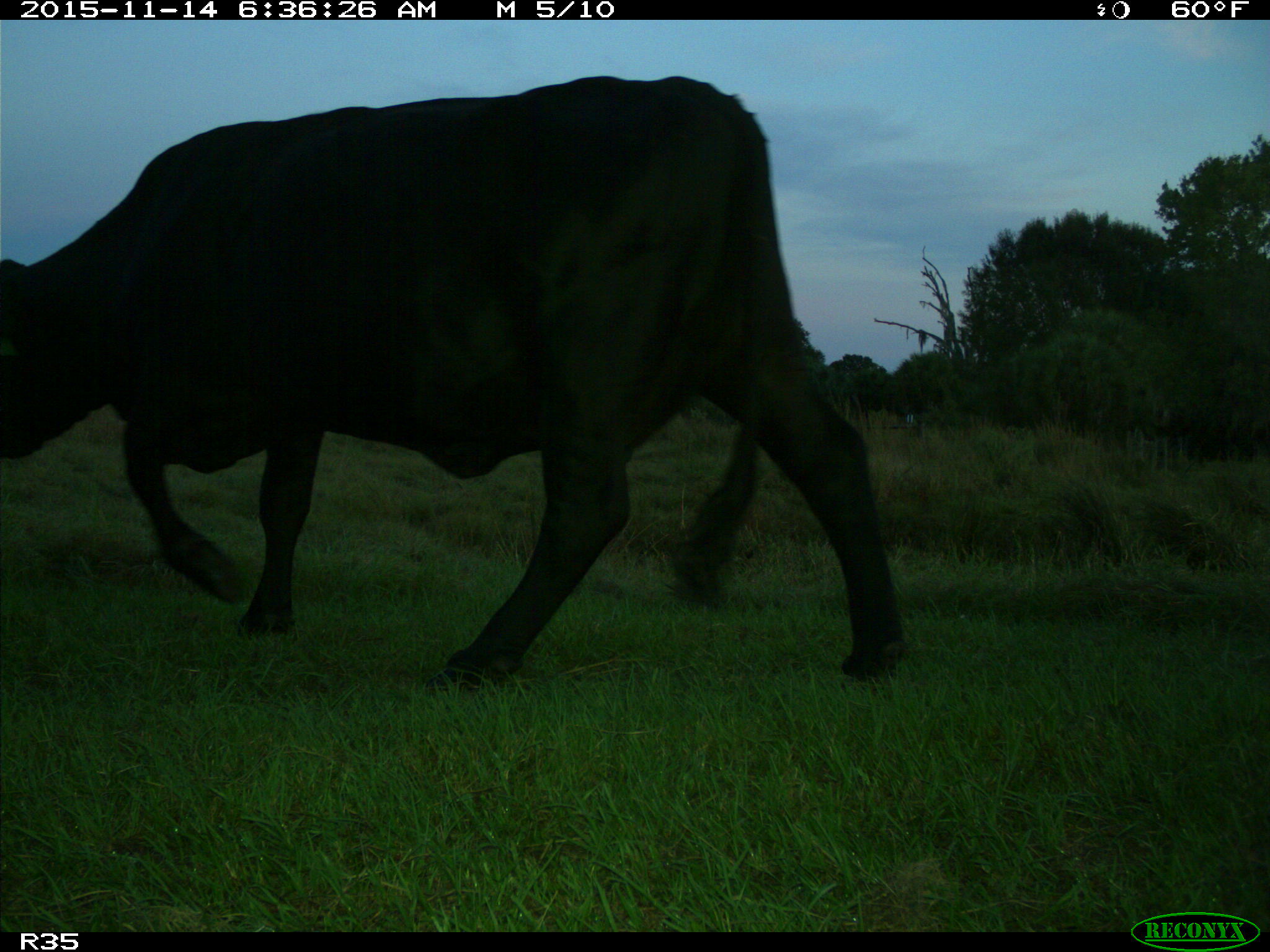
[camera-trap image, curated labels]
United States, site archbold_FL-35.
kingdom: Animalia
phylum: Chordata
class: Mammalia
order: Artiodactyla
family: Bovidae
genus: Bos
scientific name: Bos taurus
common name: domestic cow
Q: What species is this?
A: Bos taurus (domestic cow).